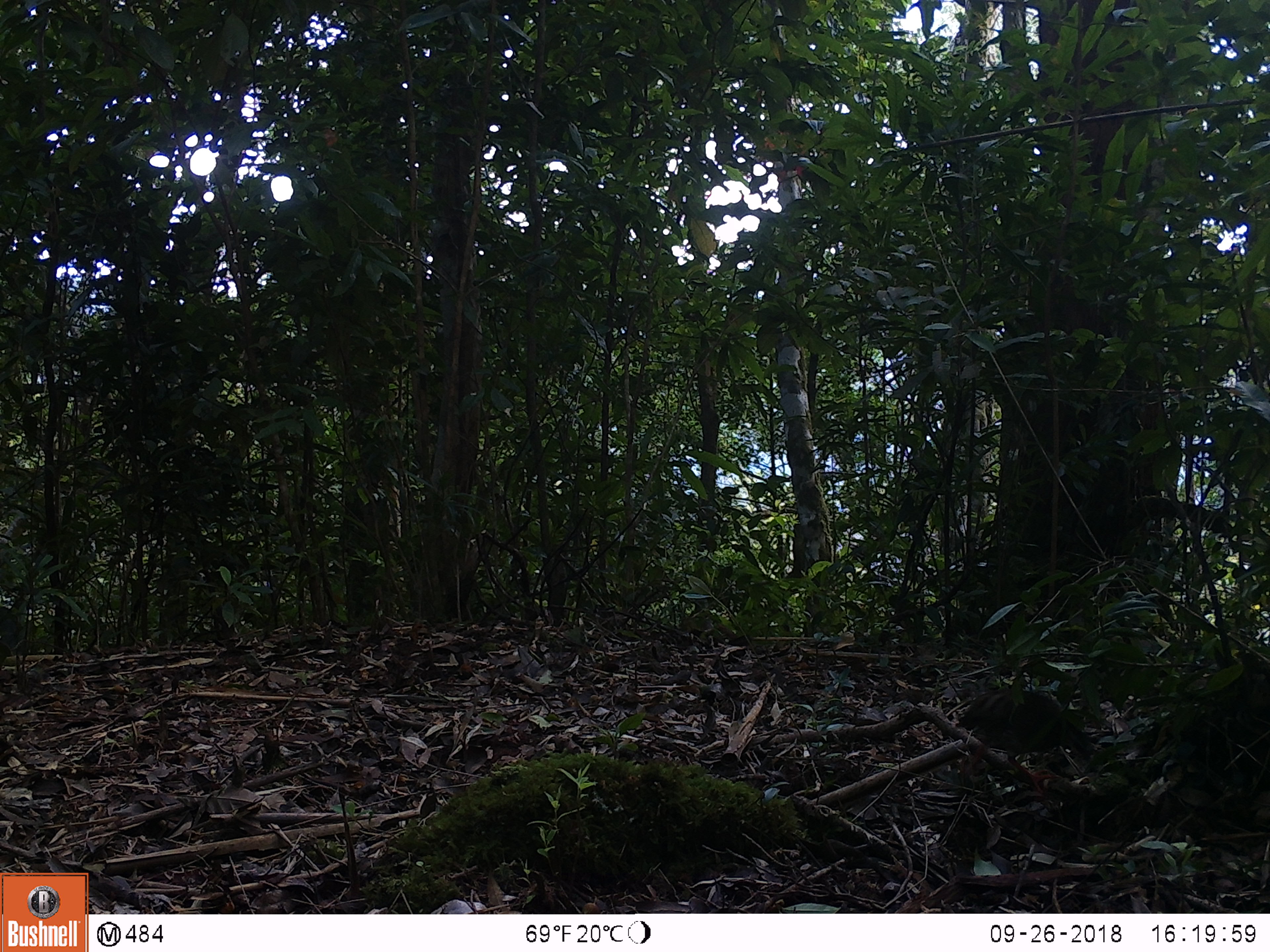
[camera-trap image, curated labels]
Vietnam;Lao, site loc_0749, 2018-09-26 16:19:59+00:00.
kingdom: Animalia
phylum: Chordata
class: Aves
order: Galliformes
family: Phasianidae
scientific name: Phasianidae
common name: partridge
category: unidentified partridge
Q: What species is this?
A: Unidentified partridge (partridge) (Phasianidae).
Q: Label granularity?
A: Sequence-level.